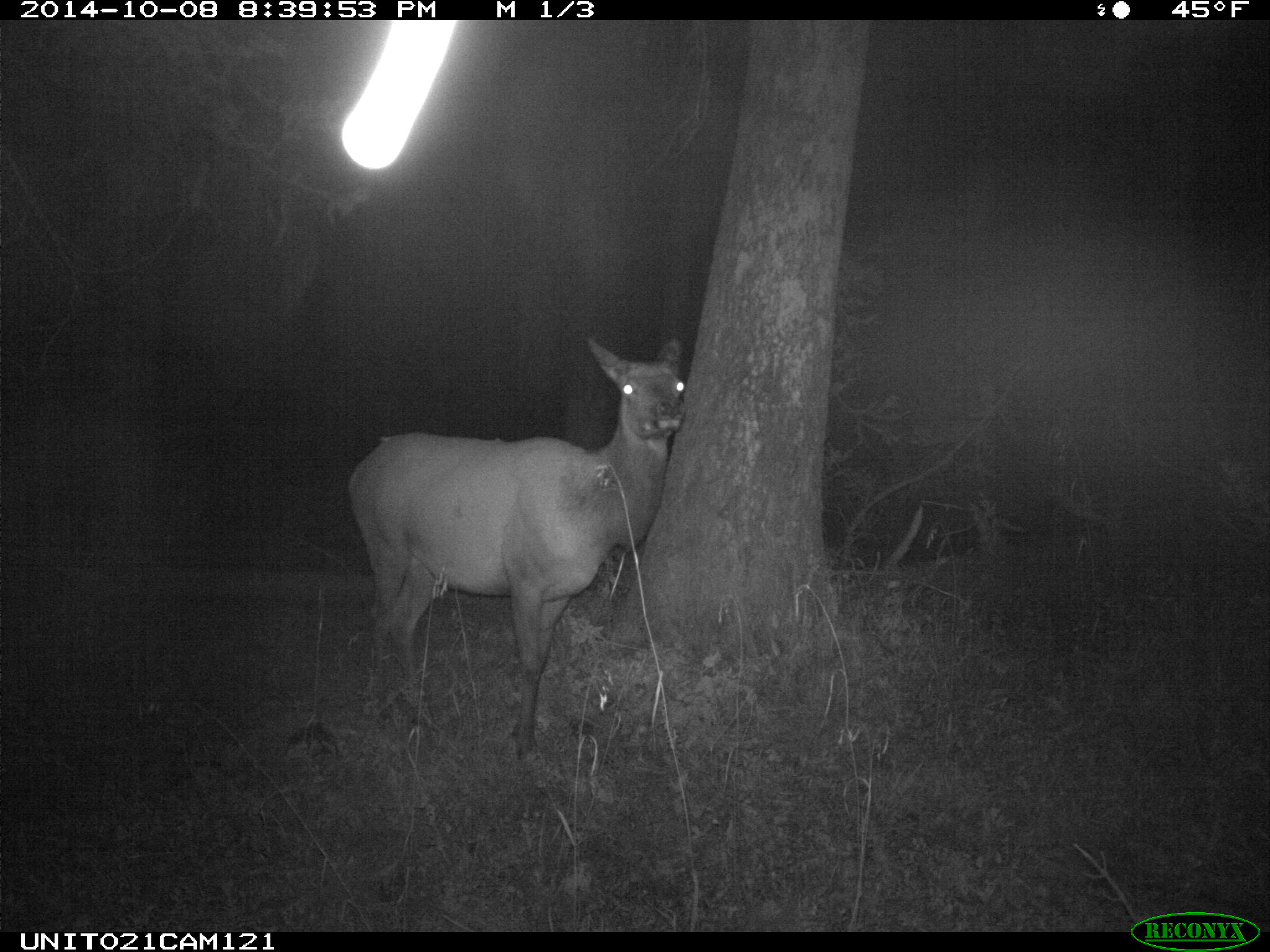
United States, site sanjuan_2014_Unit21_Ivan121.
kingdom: Animalia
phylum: Chordata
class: Mammalia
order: Artiodactyla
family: Cervidae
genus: Cervus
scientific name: Cervus elaphus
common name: red deer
Cervus elaphus (red deer).